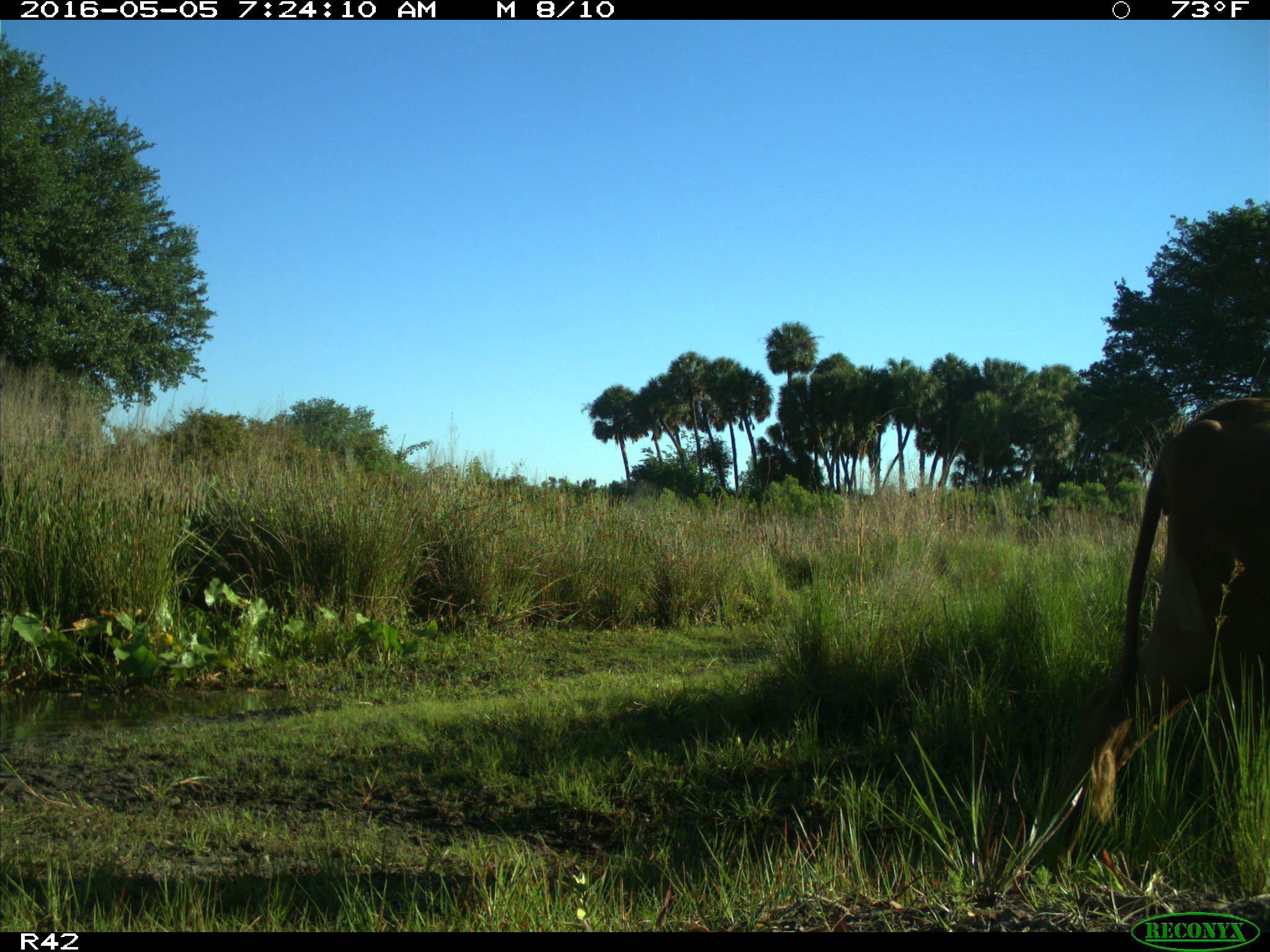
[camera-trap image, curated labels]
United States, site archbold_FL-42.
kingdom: Animalia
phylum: Chordata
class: Mammalia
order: Artiodactyla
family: Bovidae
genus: Bos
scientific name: Bos taurus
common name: domestic cow